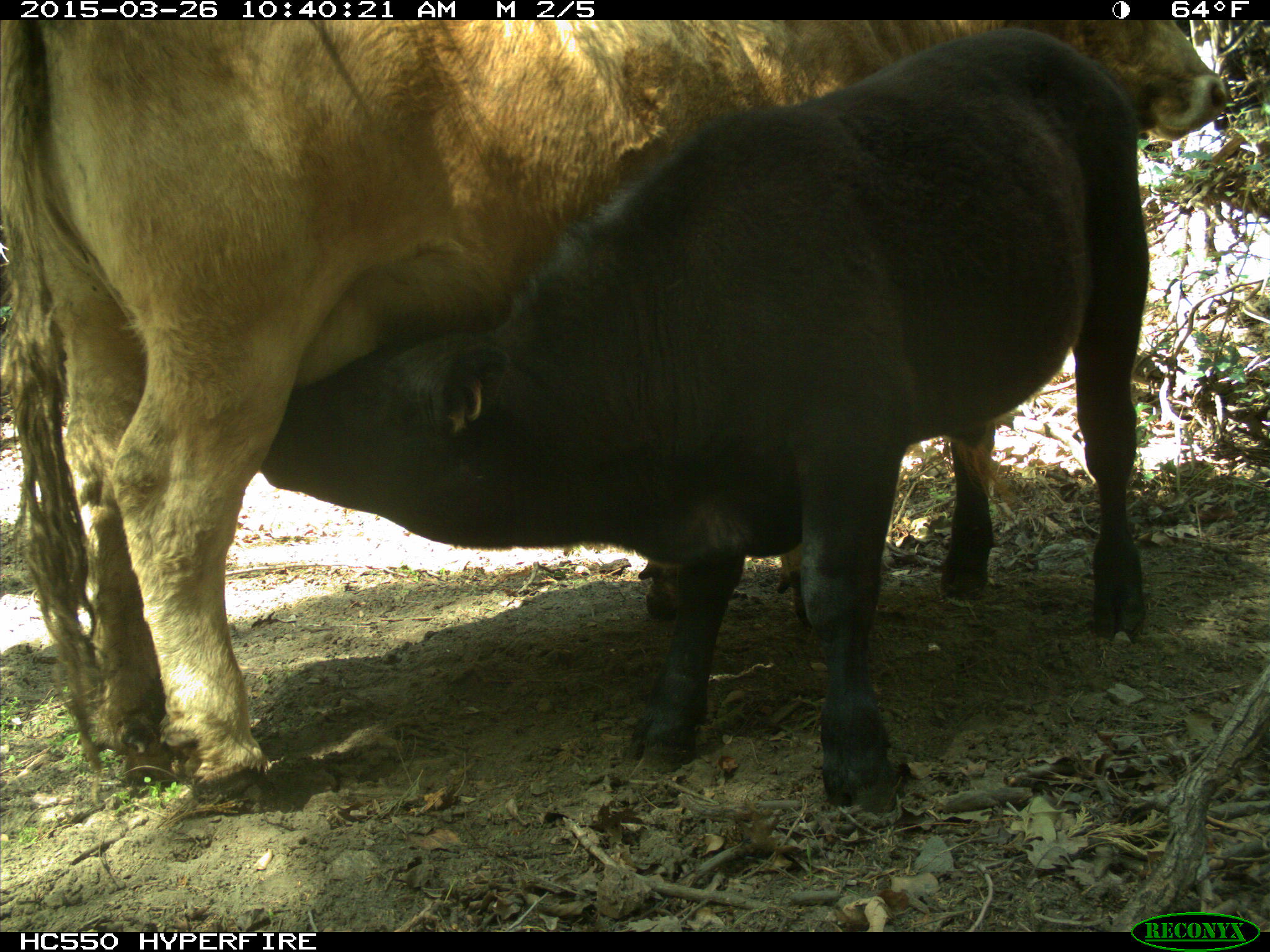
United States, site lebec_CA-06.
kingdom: Animalia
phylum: Chordata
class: Mammalia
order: Artiodactyla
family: Bovidae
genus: Bos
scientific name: Bos taurus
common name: domestic cow